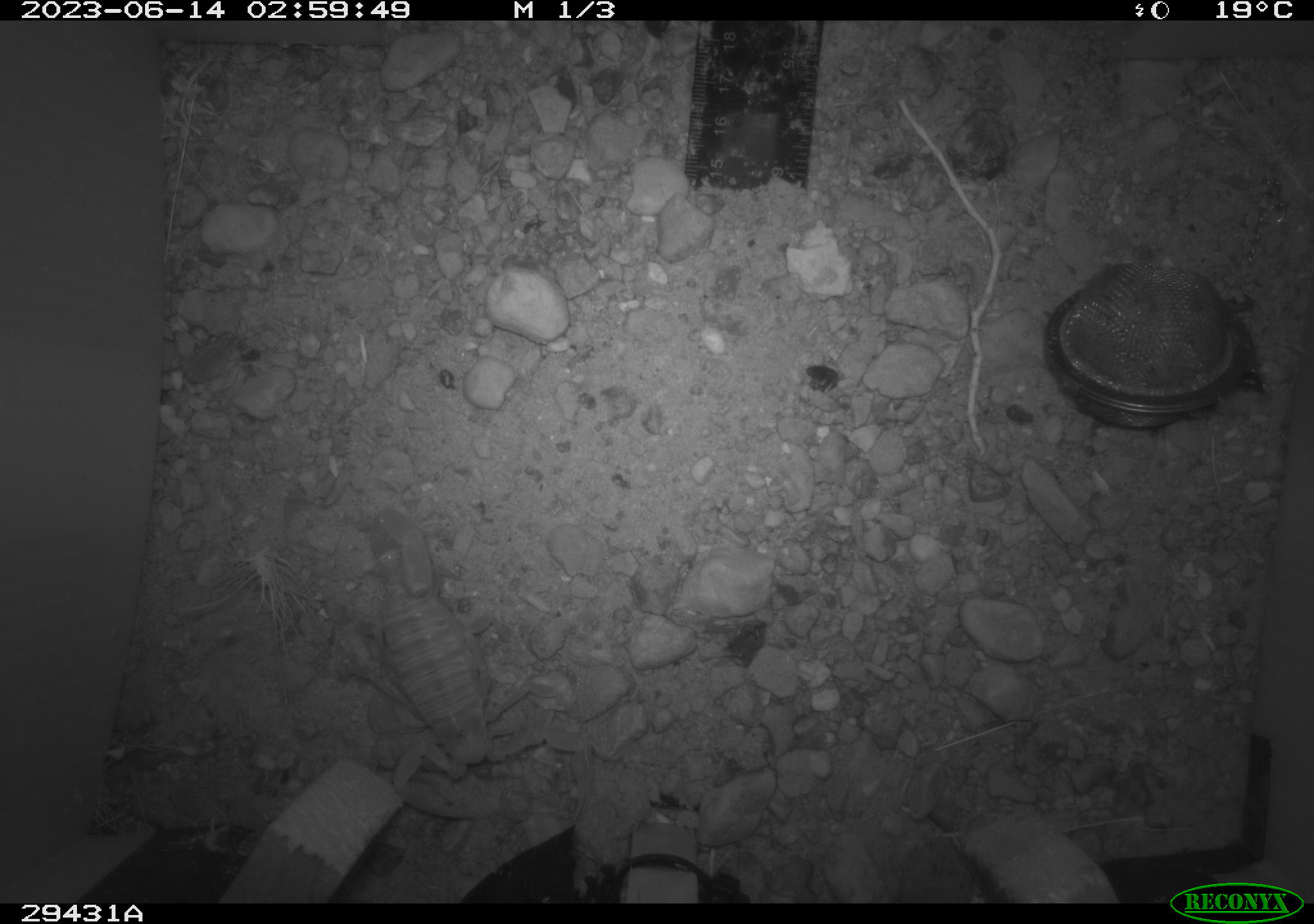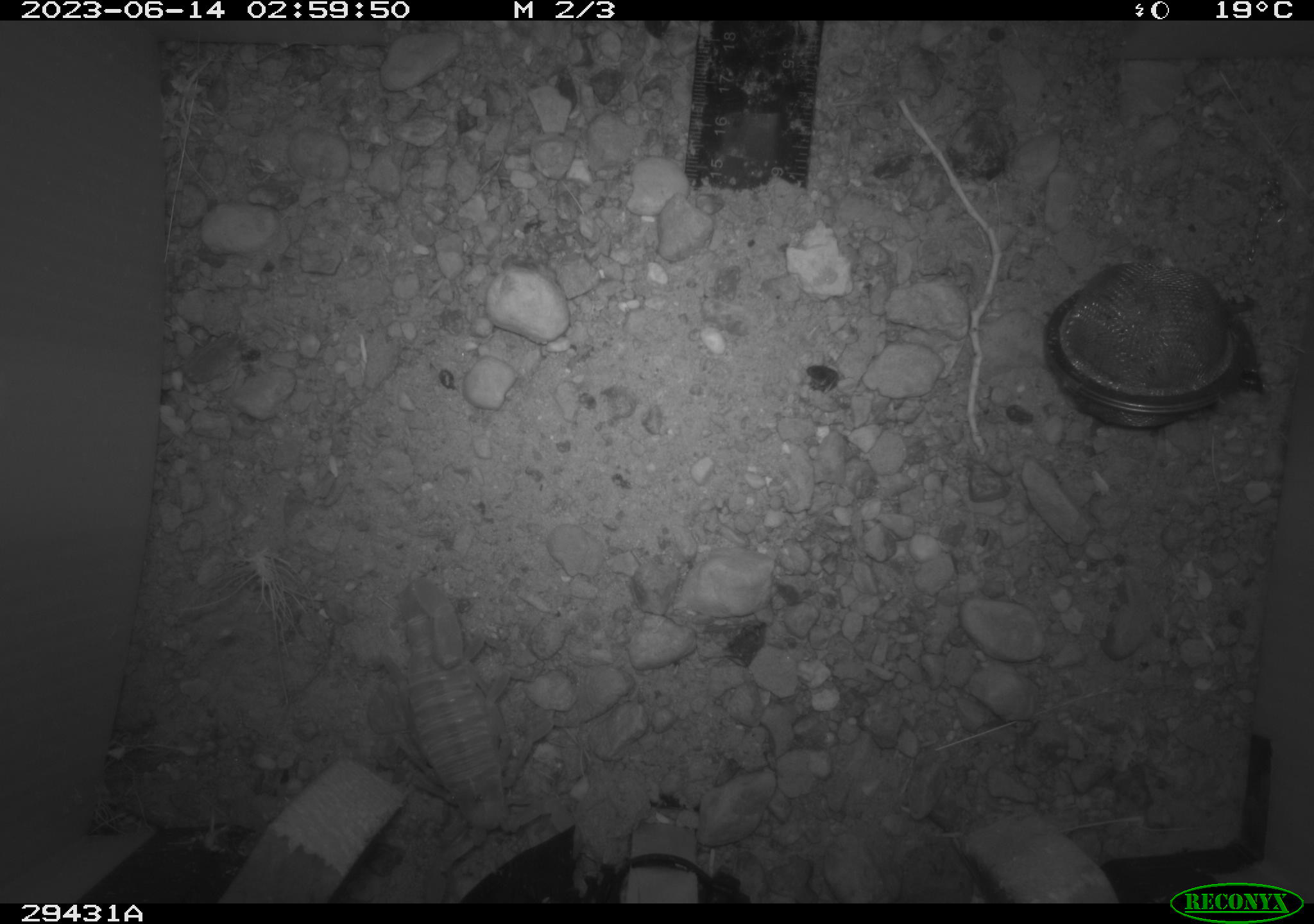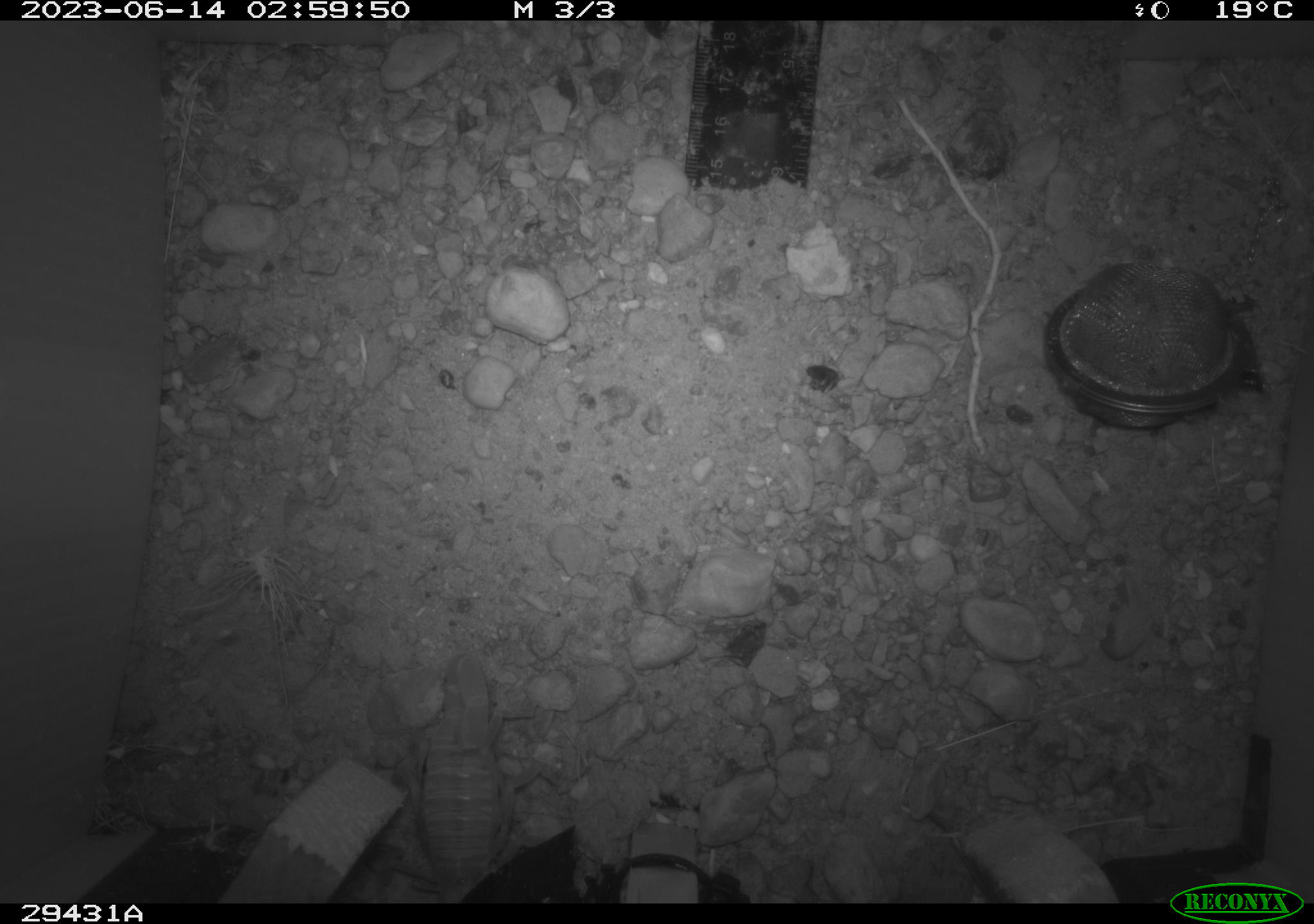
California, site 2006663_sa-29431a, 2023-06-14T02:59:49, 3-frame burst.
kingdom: Animalia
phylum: Arthropoda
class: Arachnida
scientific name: Arachnida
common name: arachnids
Arachnids (Arachnida).